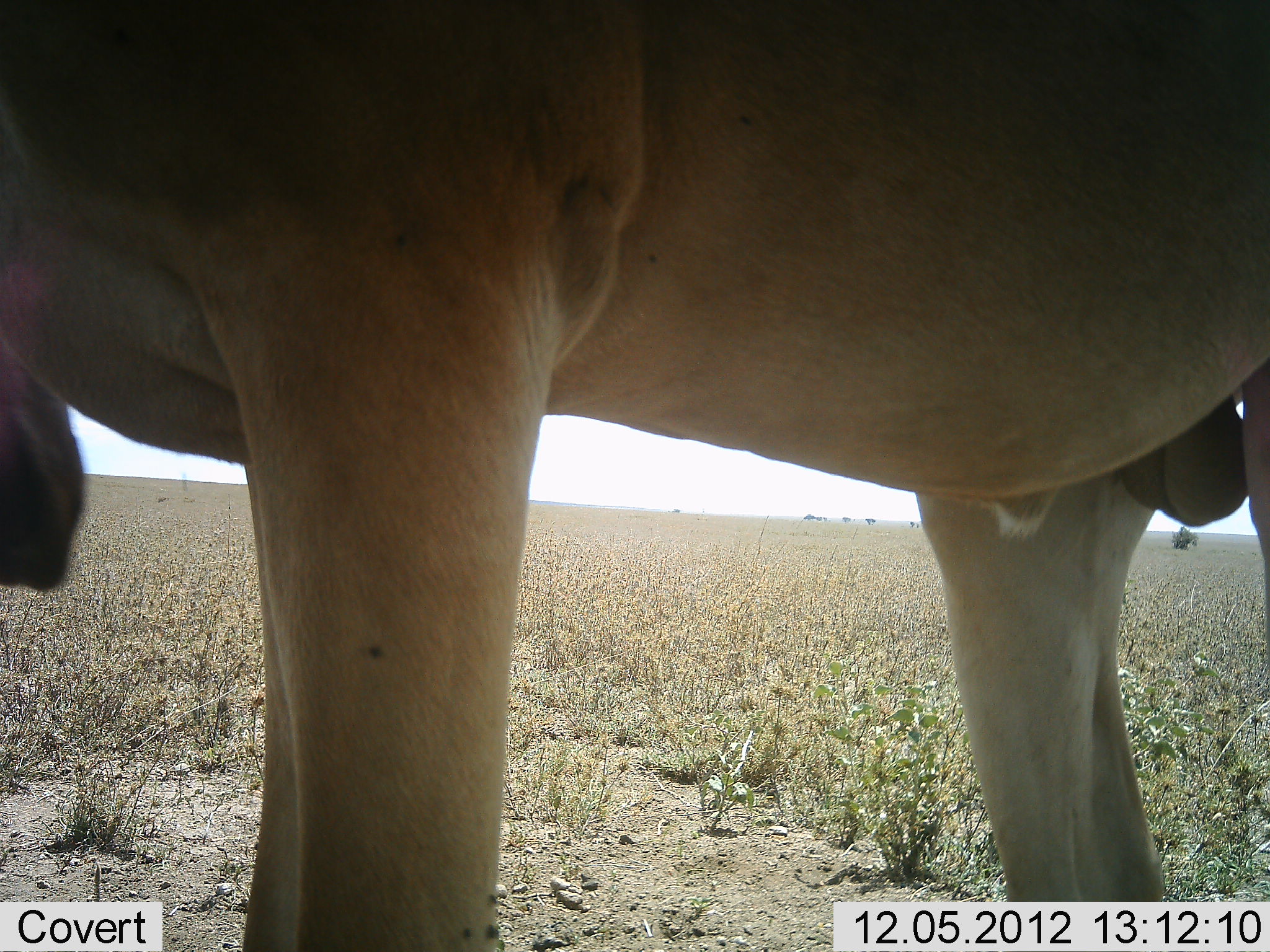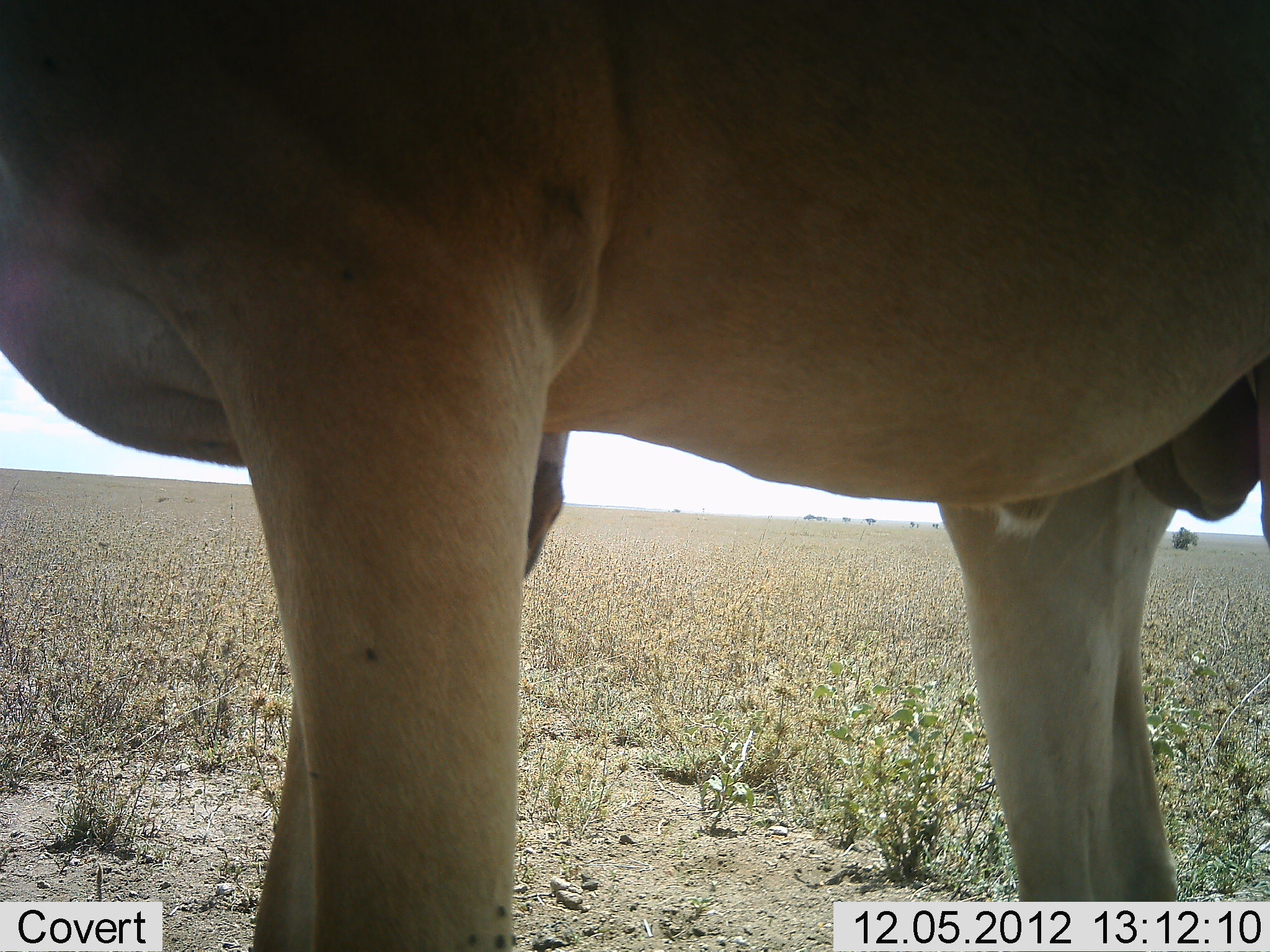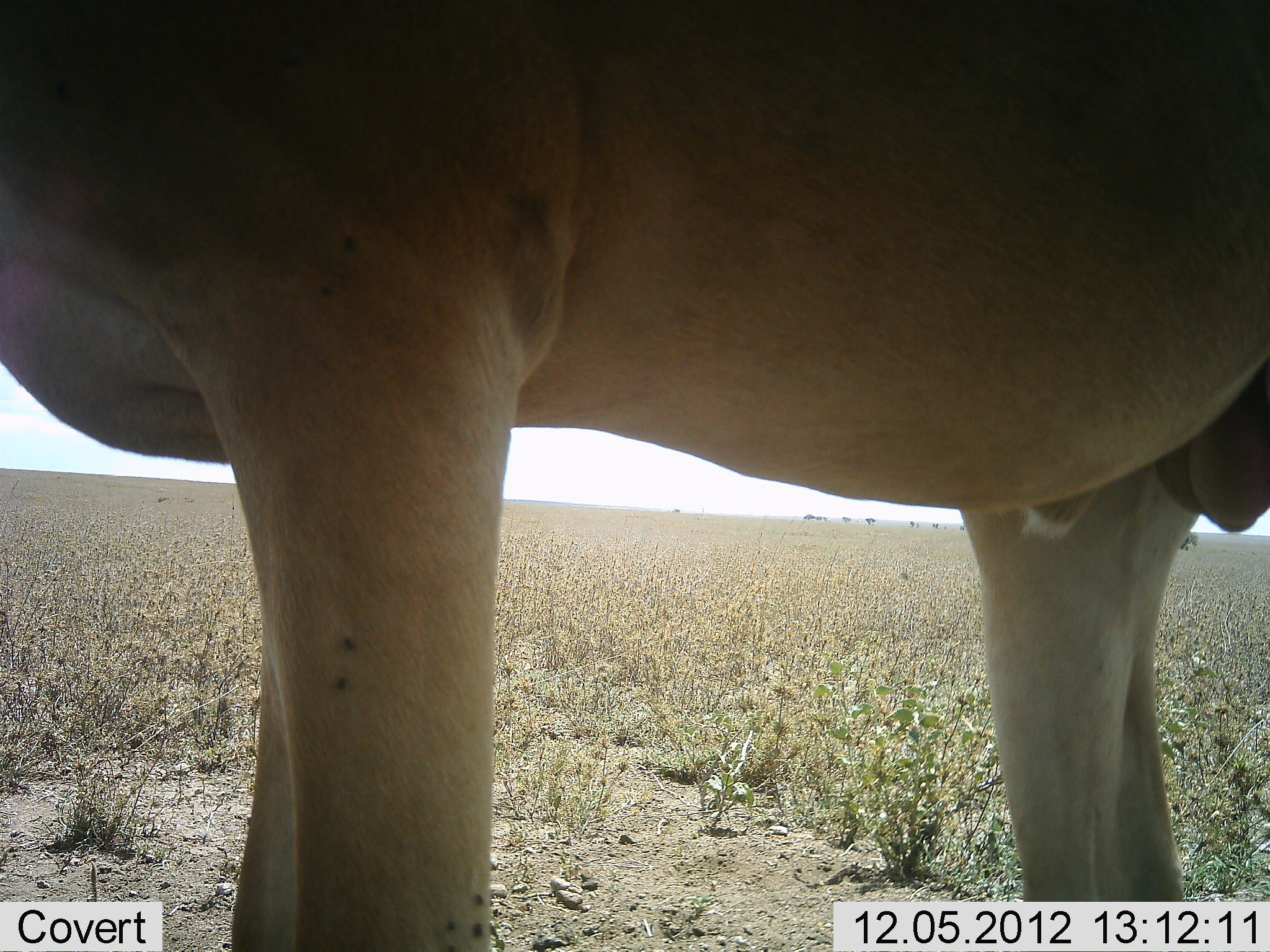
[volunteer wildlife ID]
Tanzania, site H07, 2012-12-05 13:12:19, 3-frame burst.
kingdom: Animalia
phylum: Chordata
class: Mammalia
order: Artiodactyla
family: Bovidae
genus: Alcelaphus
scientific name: Alcelaphus buselaphus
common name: hartebeest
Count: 1.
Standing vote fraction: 100%.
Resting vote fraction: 0%.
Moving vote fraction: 0%.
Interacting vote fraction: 10%.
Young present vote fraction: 0%.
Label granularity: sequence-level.